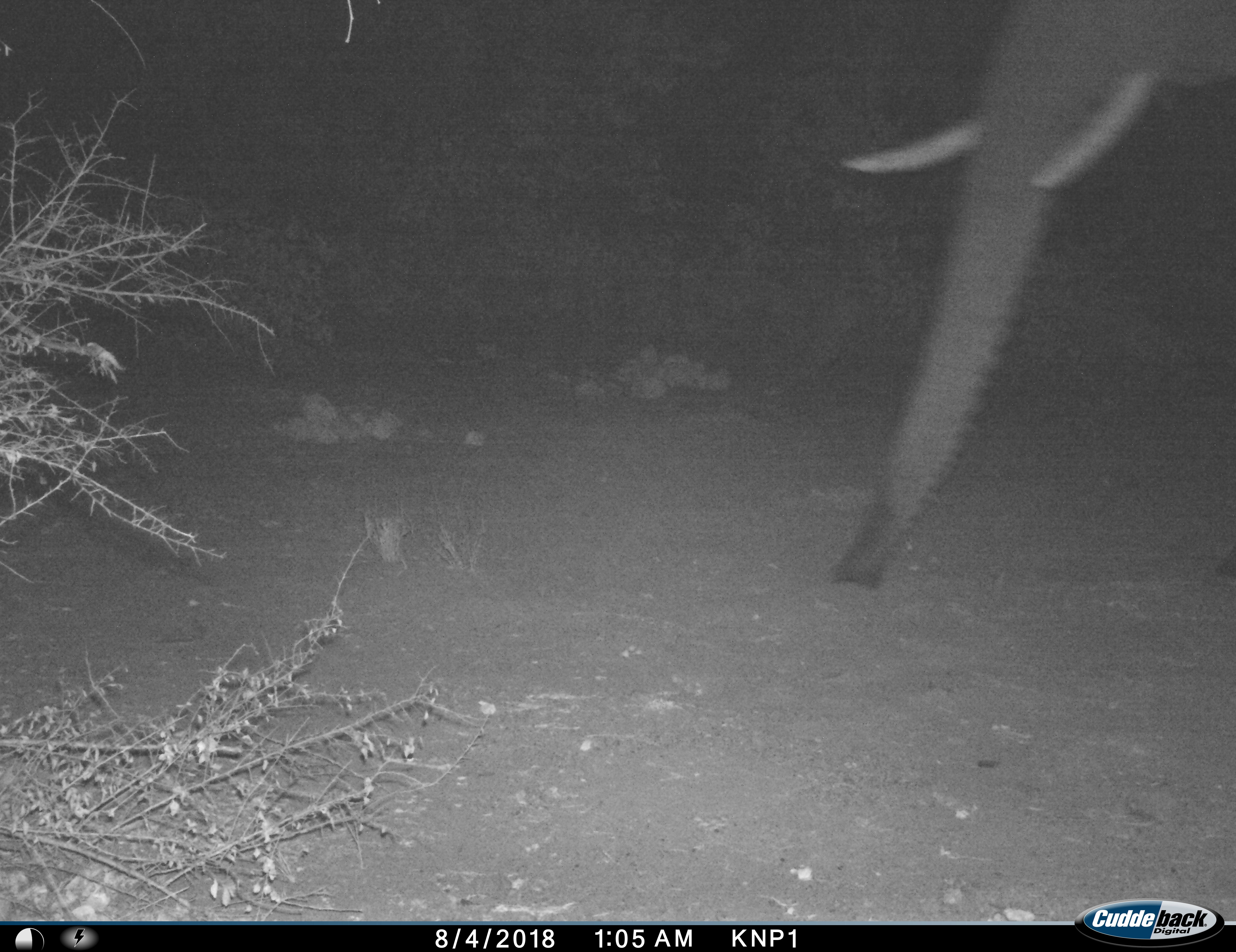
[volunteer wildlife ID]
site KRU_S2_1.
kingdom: Animalia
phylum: Chordata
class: Mammalia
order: Proboscidea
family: Elephantidae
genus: Loxodonta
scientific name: Loxodonta africana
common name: african bush elephant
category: elephant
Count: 1.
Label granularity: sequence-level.